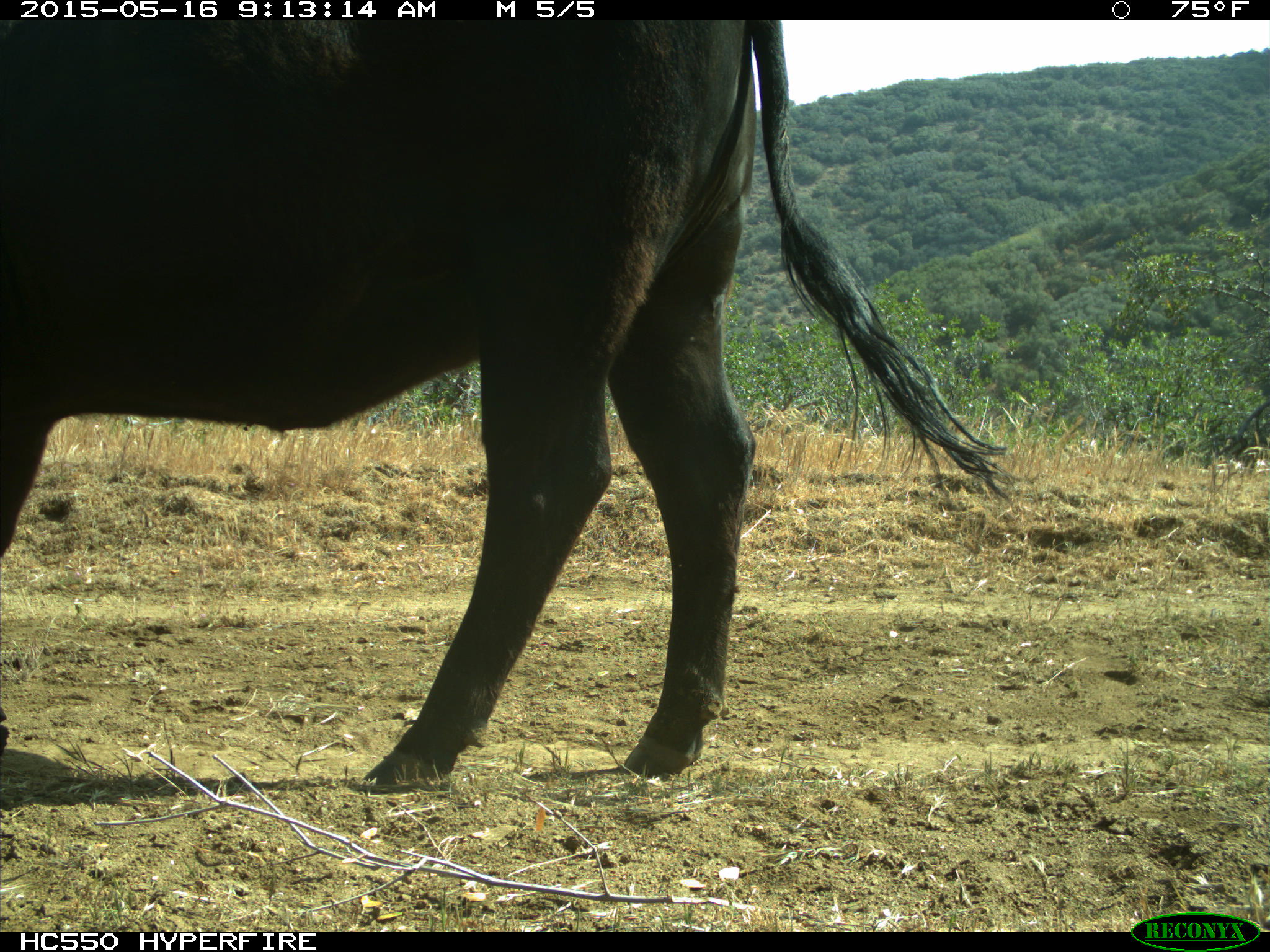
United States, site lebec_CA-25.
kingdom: Animalia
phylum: Chordata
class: Mammalia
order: Artiodactyla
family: Bovidae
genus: Bos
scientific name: Bos taurus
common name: domestic cow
Bos taurus (domestic cow).